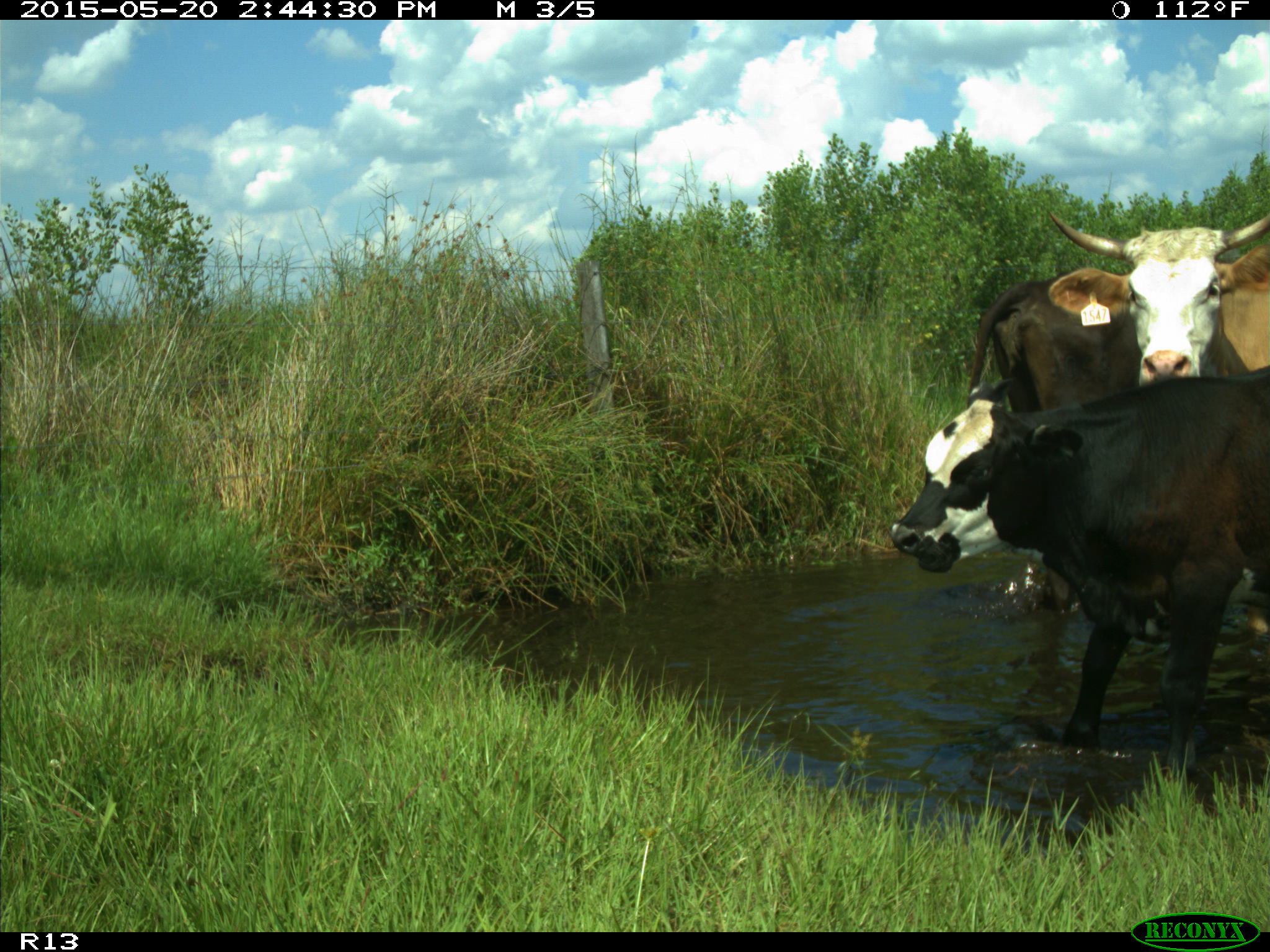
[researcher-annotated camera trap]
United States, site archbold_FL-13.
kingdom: Animalia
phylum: Chordata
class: Mammalia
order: Artiodactyla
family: Bovidae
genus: Bos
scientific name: Bos taurus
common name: domestic cow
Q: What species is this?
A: Bos taurus (domestic cow).